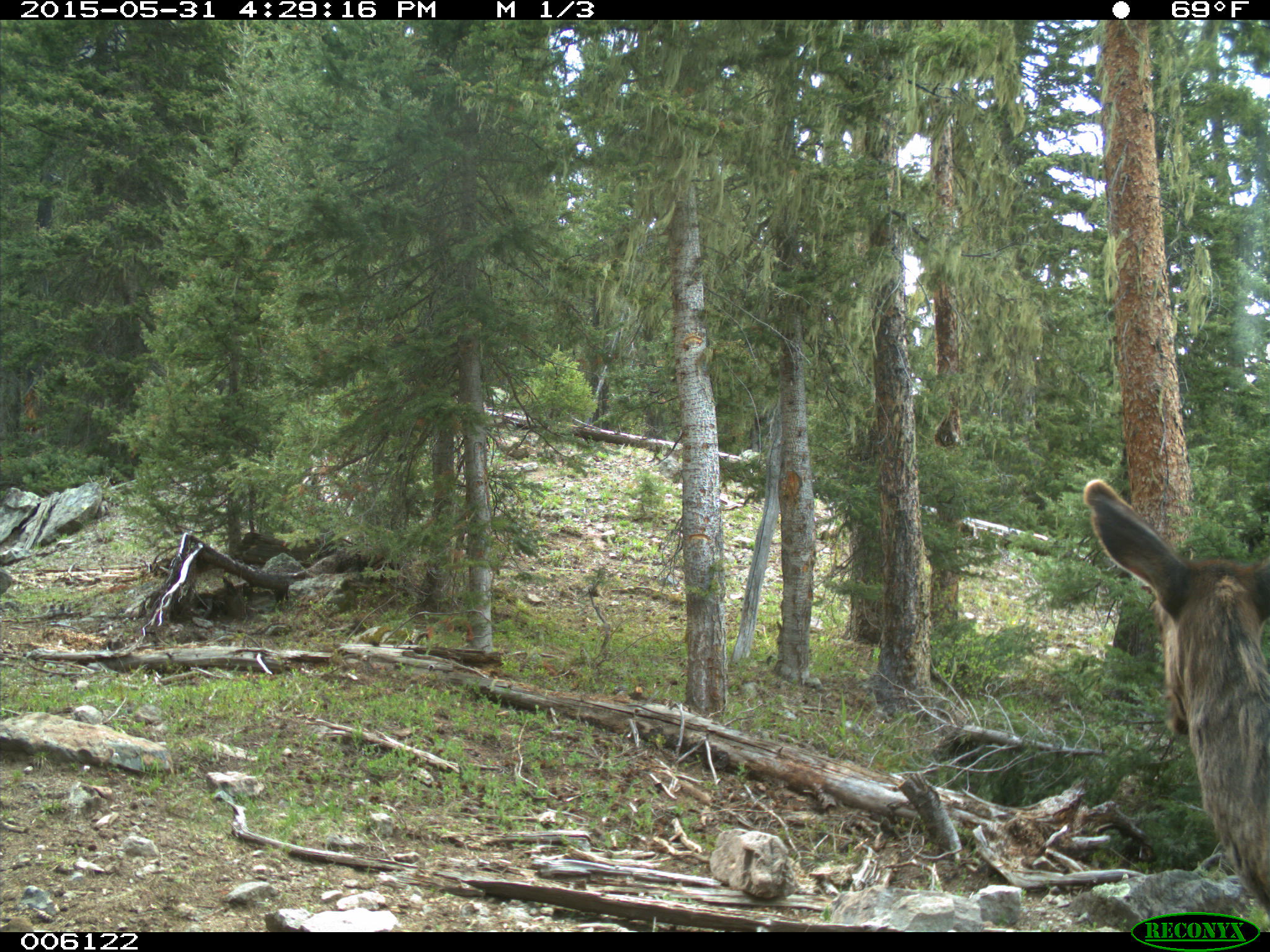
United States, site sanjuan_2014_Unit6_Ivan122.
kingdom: Animalia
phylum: Chordata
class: Mammalia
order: Artiodactyla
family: Cervidae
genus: Cervus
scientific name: Cervus elaphus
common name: red deer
Cervus elaphus (red deer).